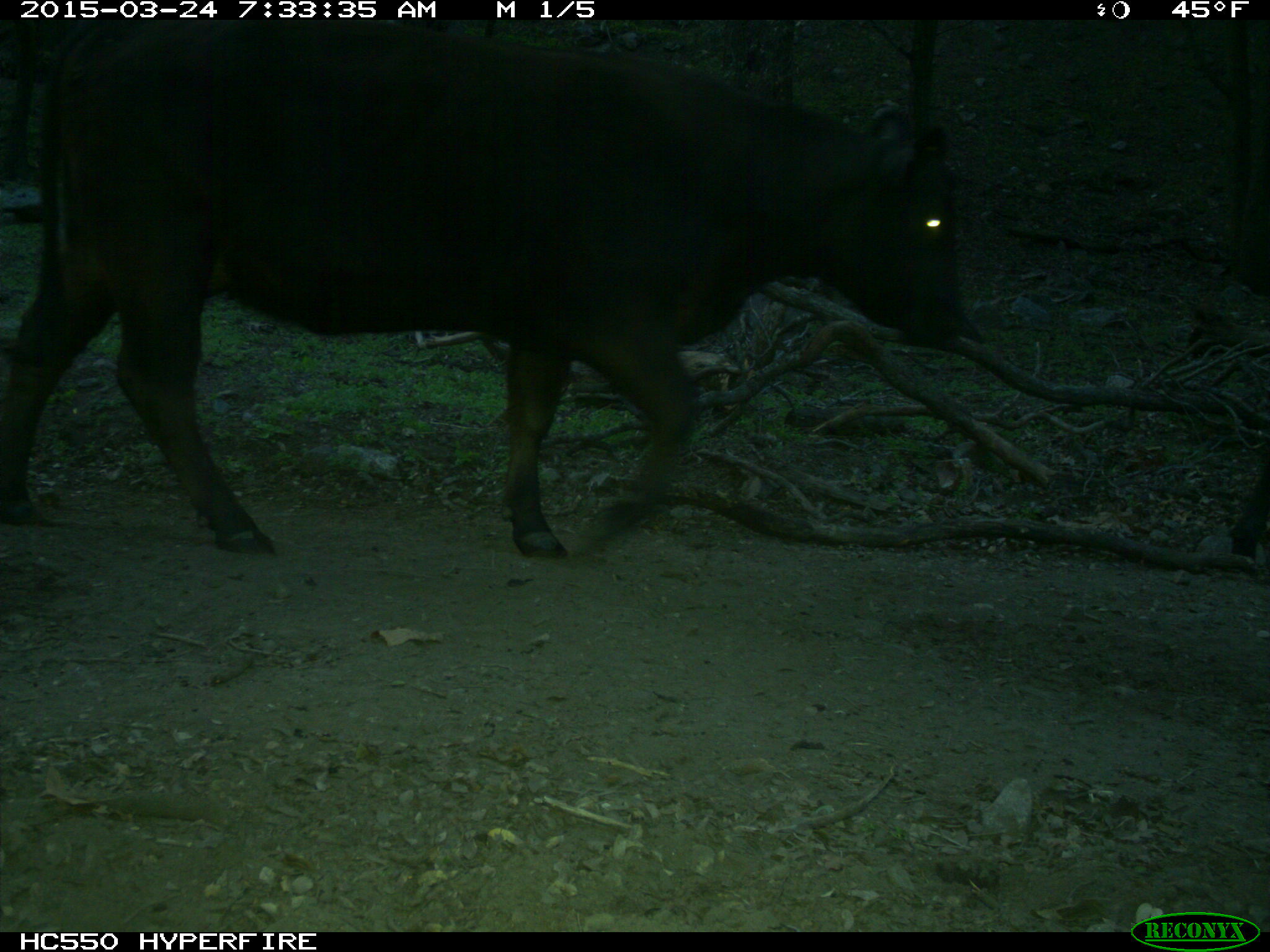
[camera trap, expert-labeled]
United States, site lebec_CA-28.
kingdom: Animalia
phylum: Chordata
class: Mammalia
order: Artiodactyla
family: Bovidae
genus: Bos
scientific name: Bos taurus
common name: domestic cow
Bos taurus (domestic cow).